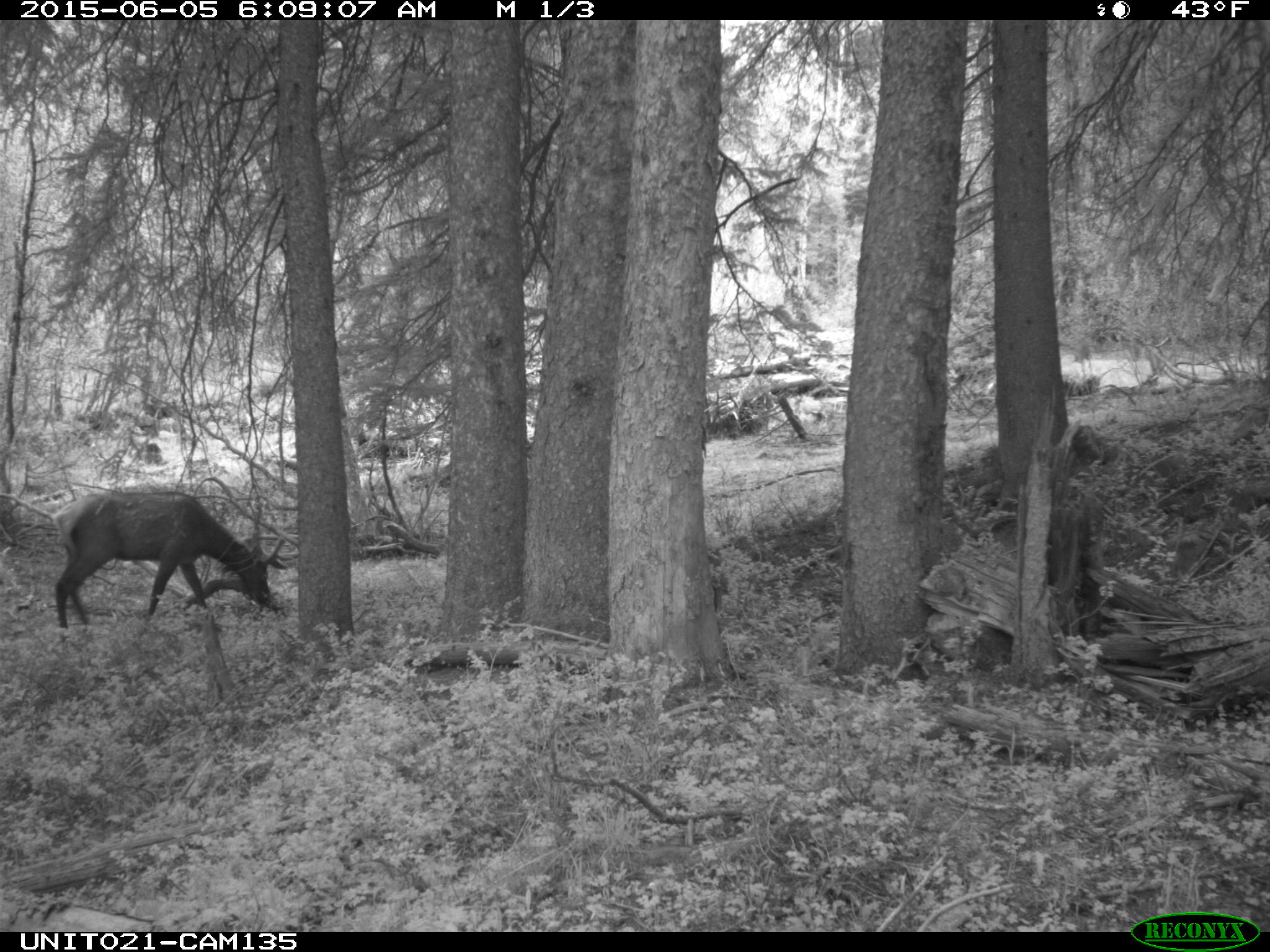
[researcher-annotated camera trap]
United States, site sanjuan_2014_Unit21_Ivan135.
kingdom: Animalia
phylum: Chordata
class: Mammalia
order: Artiodactyla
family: Cervidae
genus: Cervus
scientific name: Cervus elaphus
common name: red deer